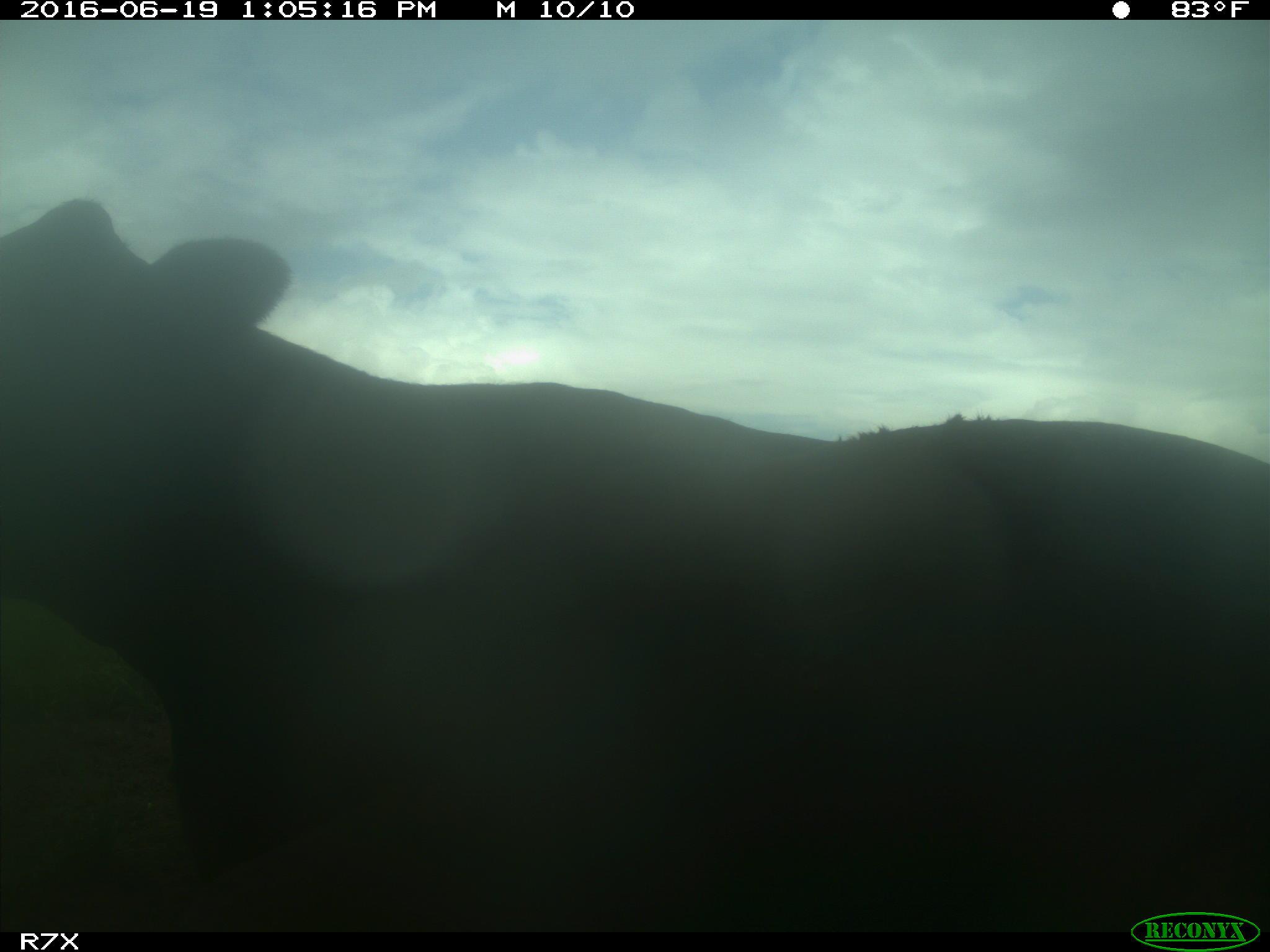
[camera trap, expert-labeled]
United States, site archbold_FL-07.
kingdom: Animalia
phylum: Chordata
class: Mammalia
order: Artiodactyla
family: Bovidae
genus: Bos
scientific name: Bos taurus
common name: domestic cow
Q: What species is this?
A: Bos taurus (domestic cow).